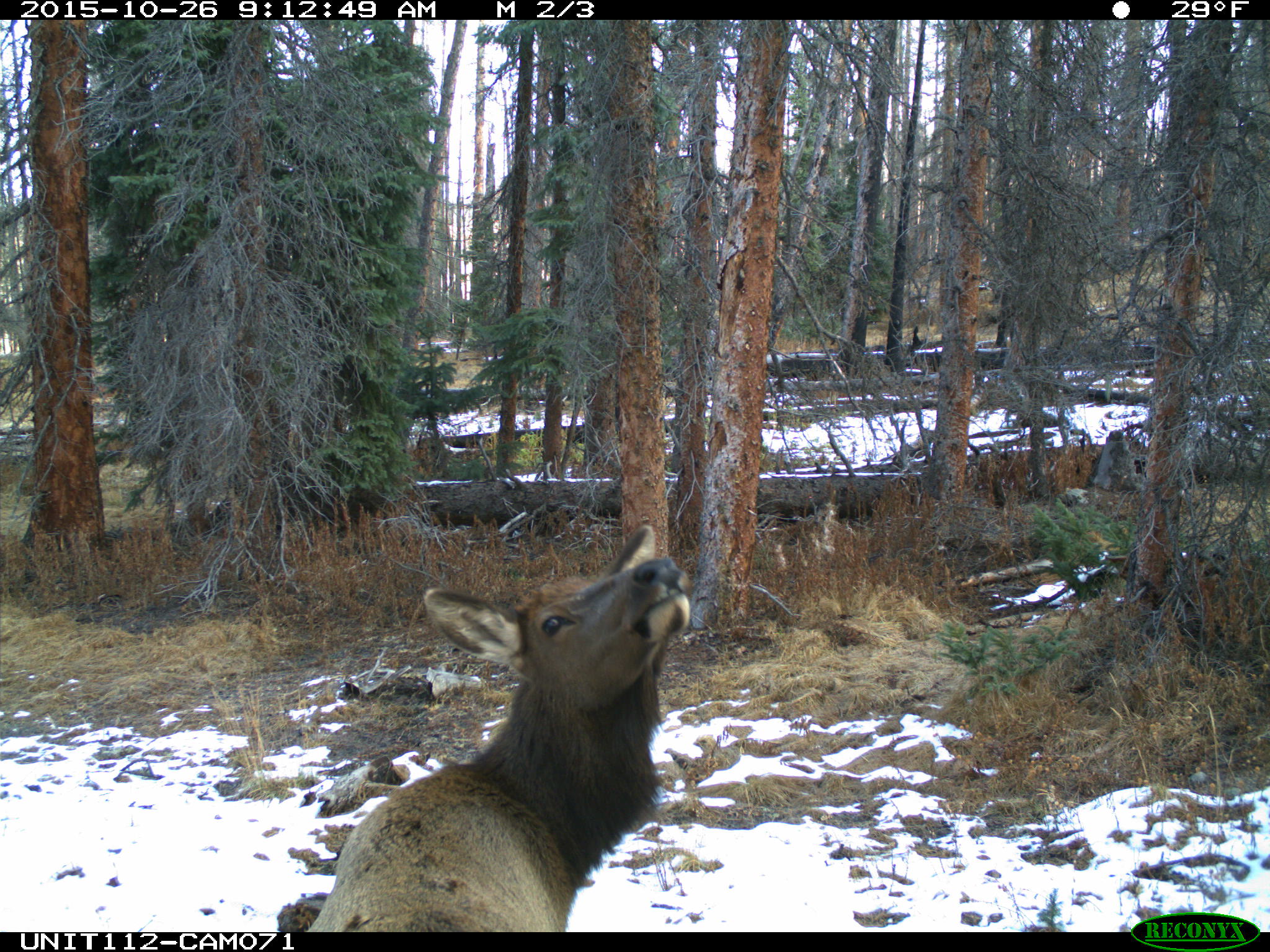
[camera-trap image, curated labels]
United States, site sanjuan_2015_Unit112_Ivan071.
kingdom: Animalia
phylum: Chordata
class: Mammalia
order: Artiodactyla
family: Cervidae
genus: Cervus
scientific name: Cervus elaphus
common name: red deer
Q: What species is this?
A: Cervus elaphus (red deer).